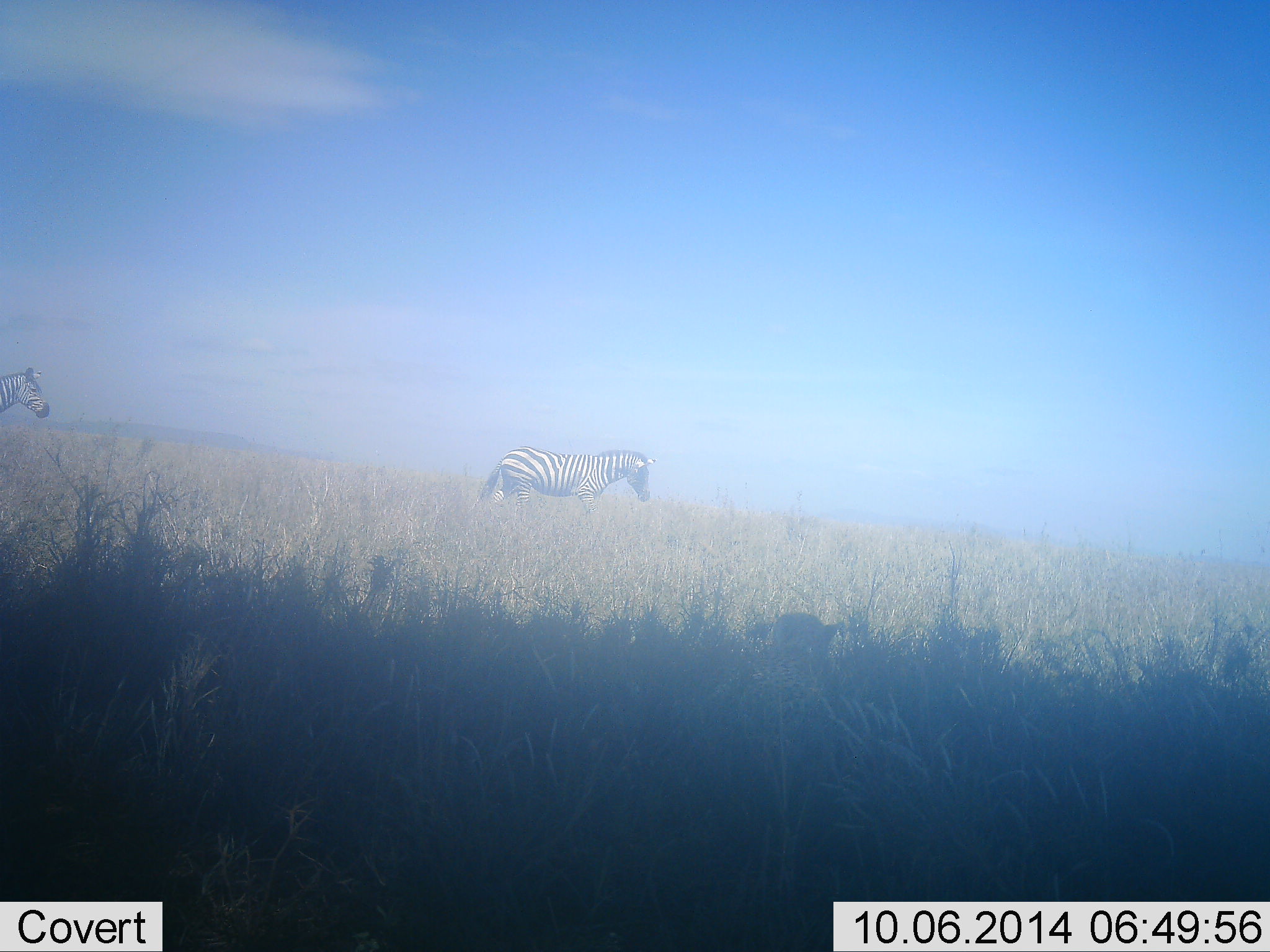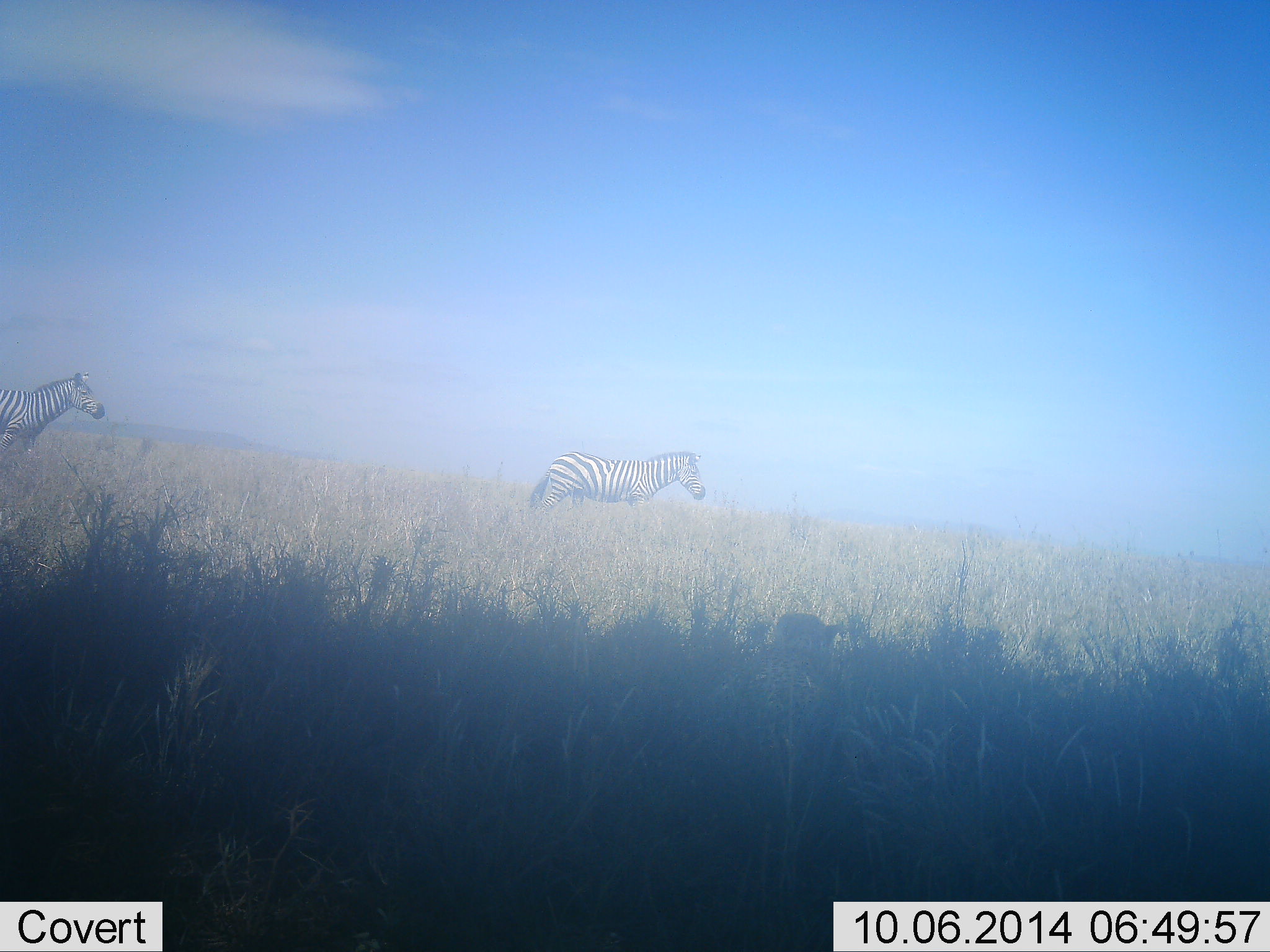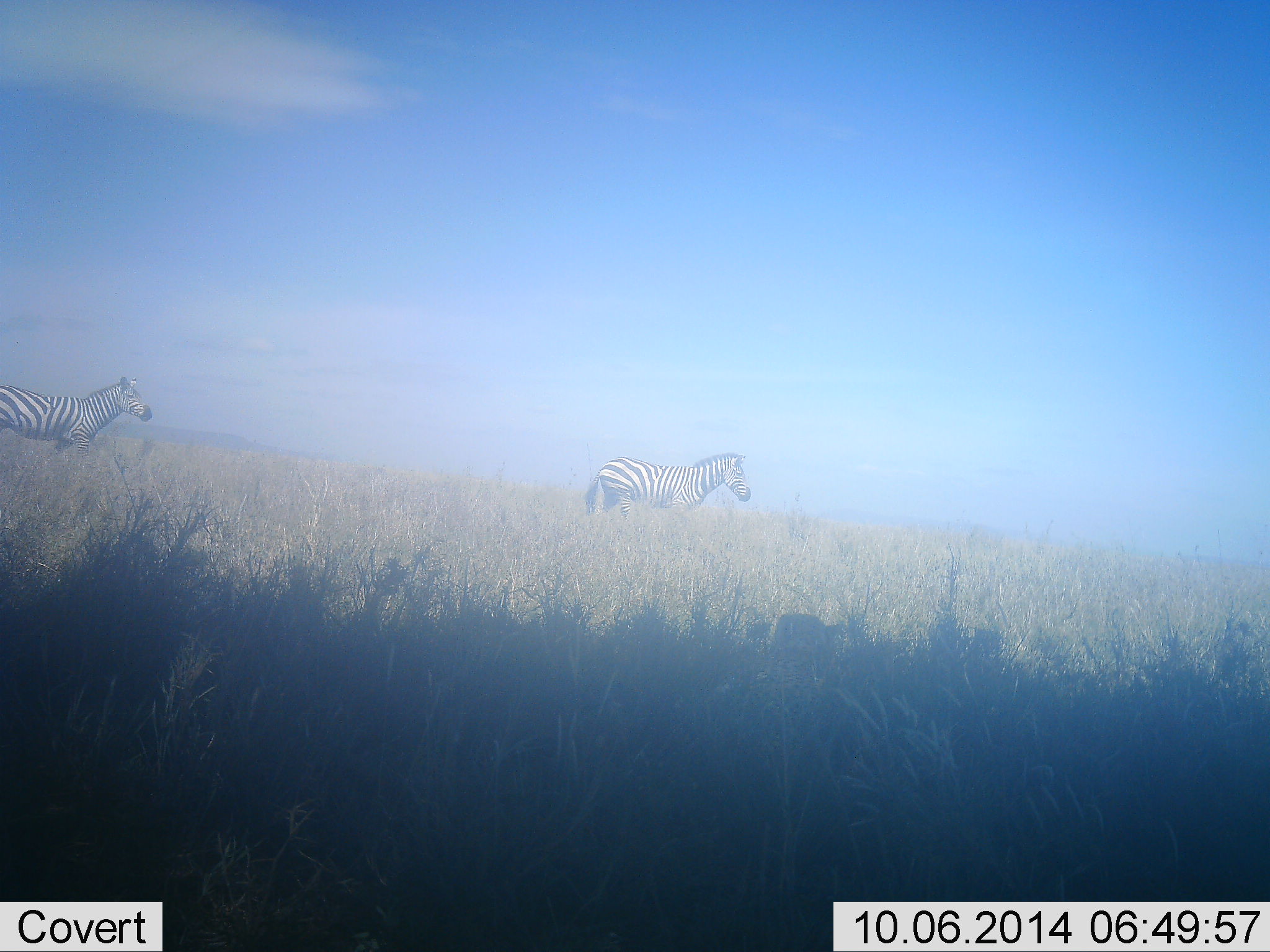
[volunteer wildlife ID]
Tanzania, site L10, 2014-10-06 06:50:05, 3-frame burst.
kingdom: Animalia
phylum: Chordata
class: Mammalia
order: Perissodactyla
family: Equidae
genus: Equus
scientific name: Equus quagga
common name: plains zebra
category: zebra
Zebra (plains zebra) (Equus quagga), count 2. Behavior (volunteer vote fractions): standing 17%, resting 0%, moving 92%, interacting 0%. Young present (vote fraction): 0%. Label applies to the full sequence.